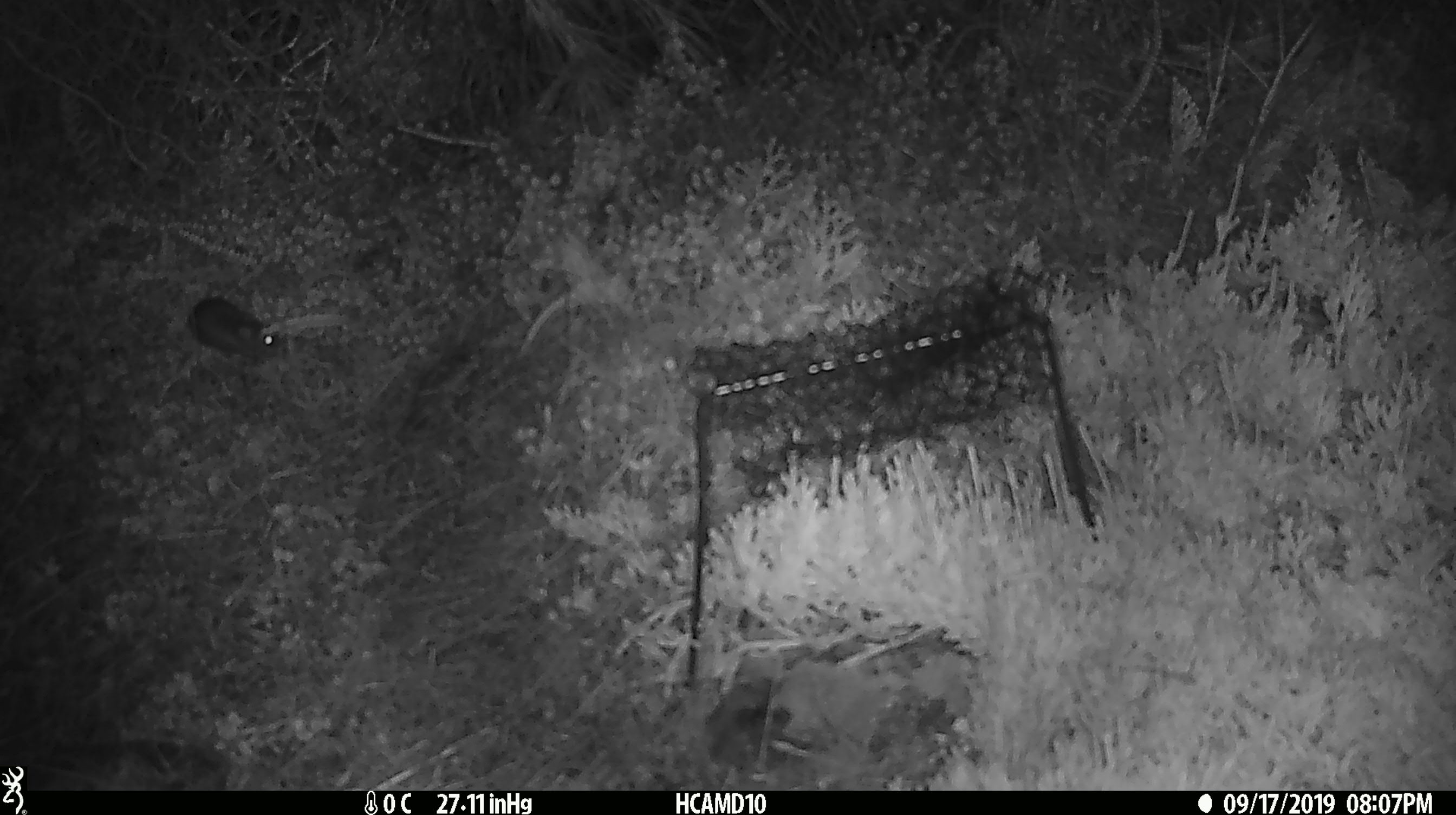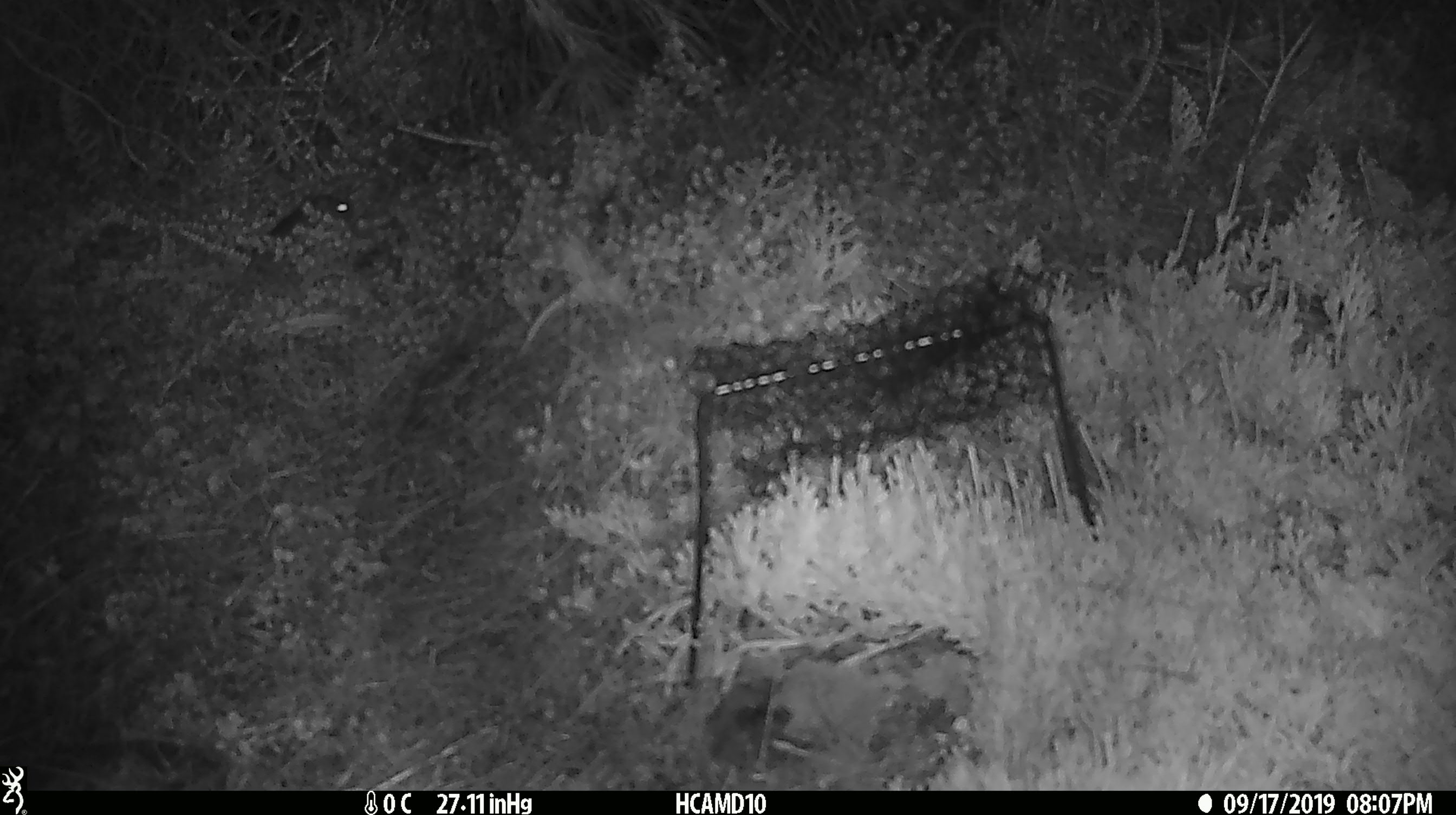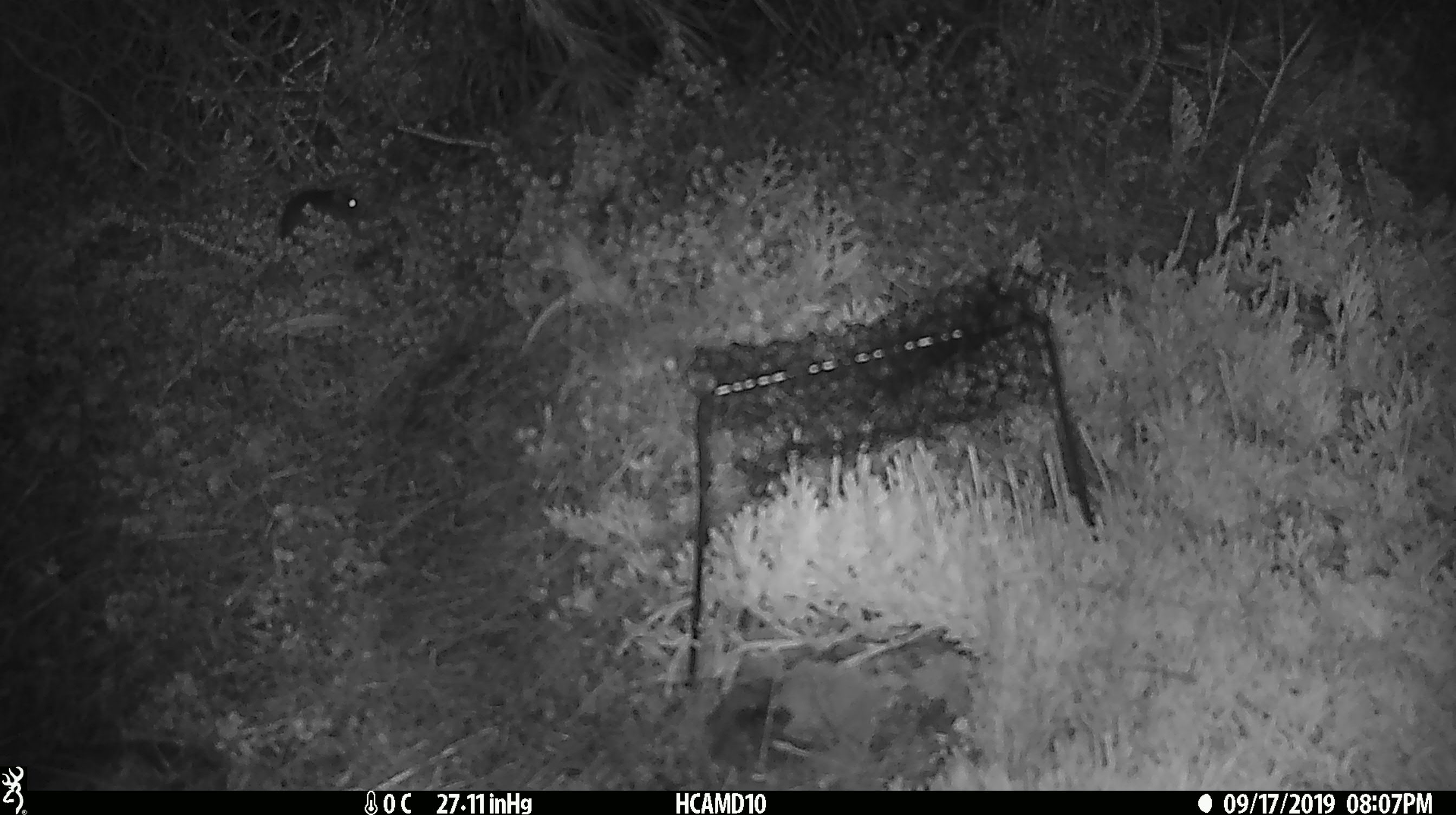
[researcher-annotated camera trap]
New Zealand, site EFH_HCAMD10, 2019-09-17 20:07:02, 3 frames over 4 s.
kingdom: Animalia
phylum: Chordata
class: Mammalia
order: Rodentia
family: Muridae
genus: Mus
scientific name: Mus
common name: mouse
Mouse (Mus).